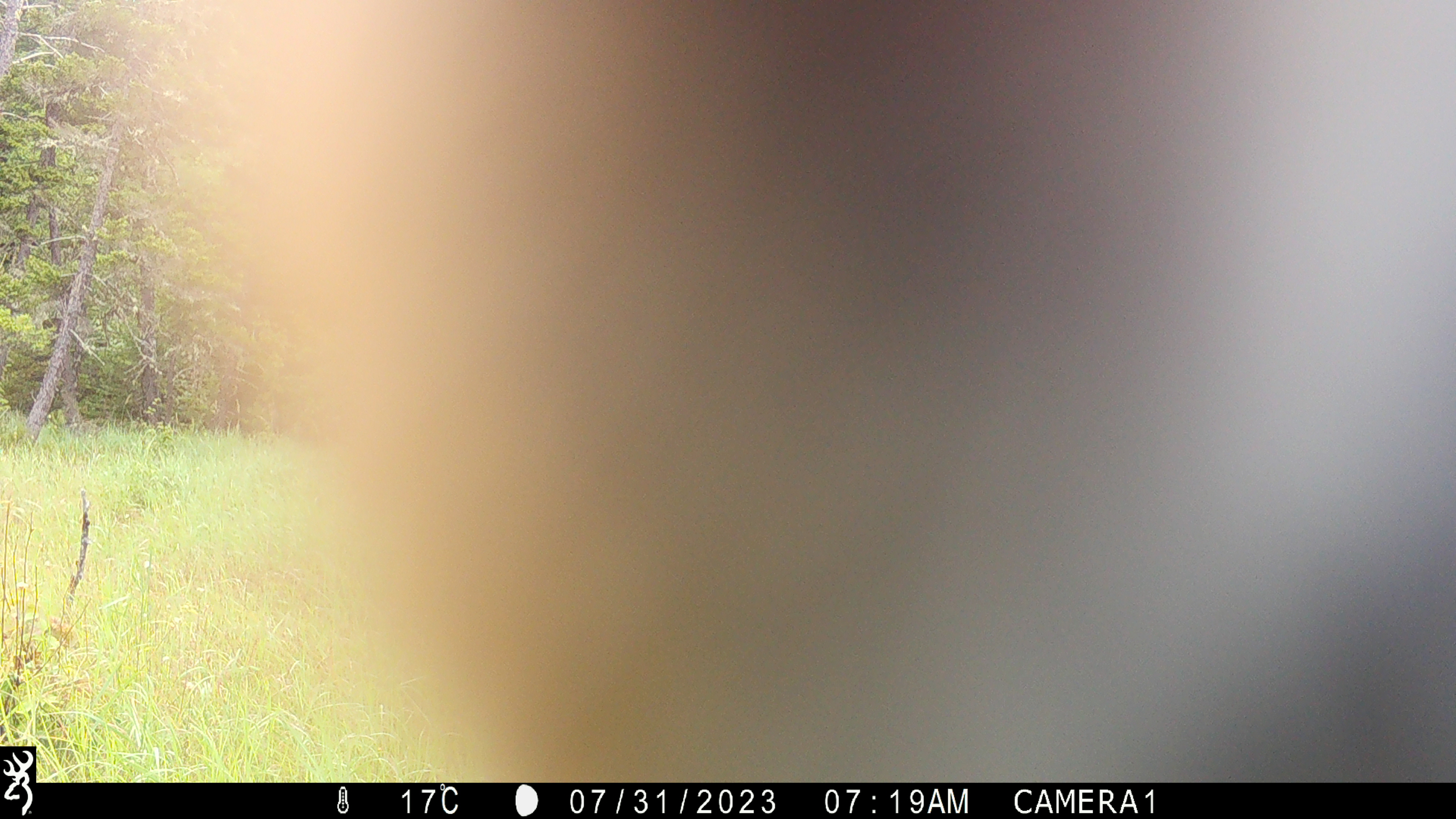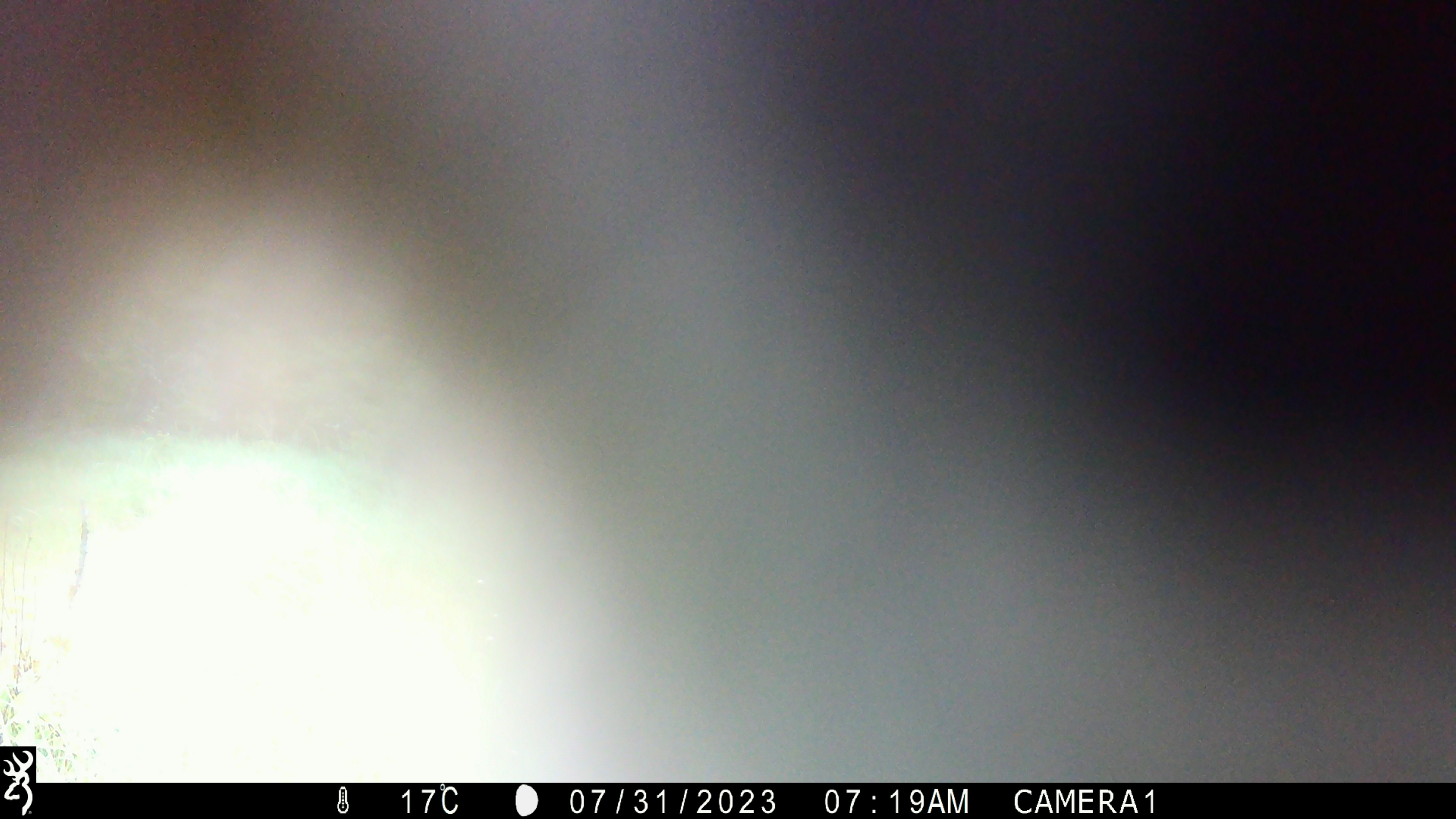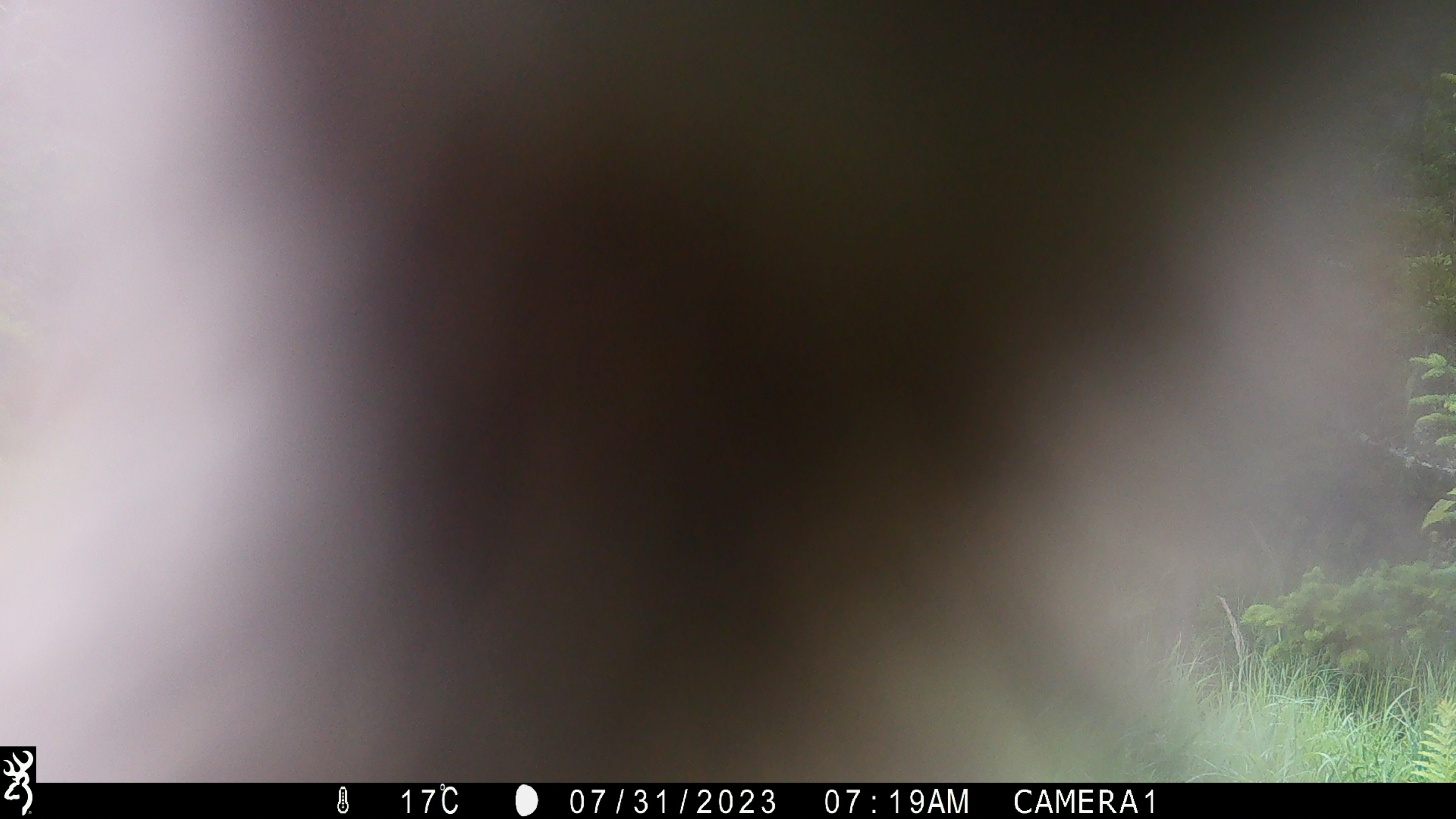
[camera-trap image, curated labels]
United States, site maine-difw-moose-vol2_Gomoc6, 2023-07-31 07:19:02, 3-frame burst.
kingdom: Animalia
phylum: Chordata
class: Mammalia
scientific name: Mammalia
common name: mammal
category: mammal sp.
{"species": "mammal sp. (mammal) (Mammalia)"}